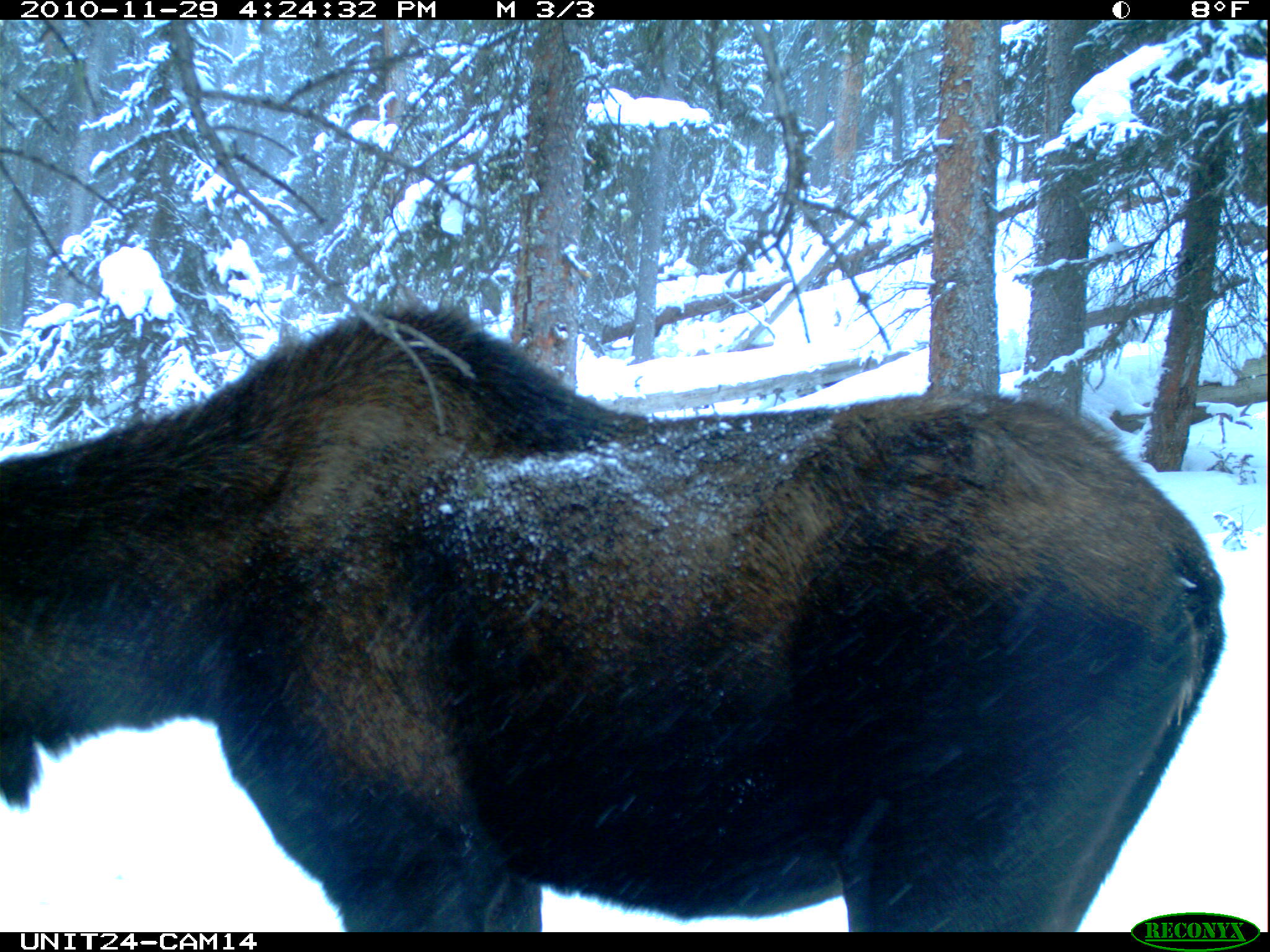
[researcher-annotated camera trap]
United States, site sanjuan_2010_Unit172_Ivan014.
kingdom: Animalia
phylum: Chordata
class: Mammalia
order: Artiodactyla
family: Cervidae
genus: Alces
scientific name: Alces alces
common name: moose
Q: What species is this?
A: Alces alces (moose).